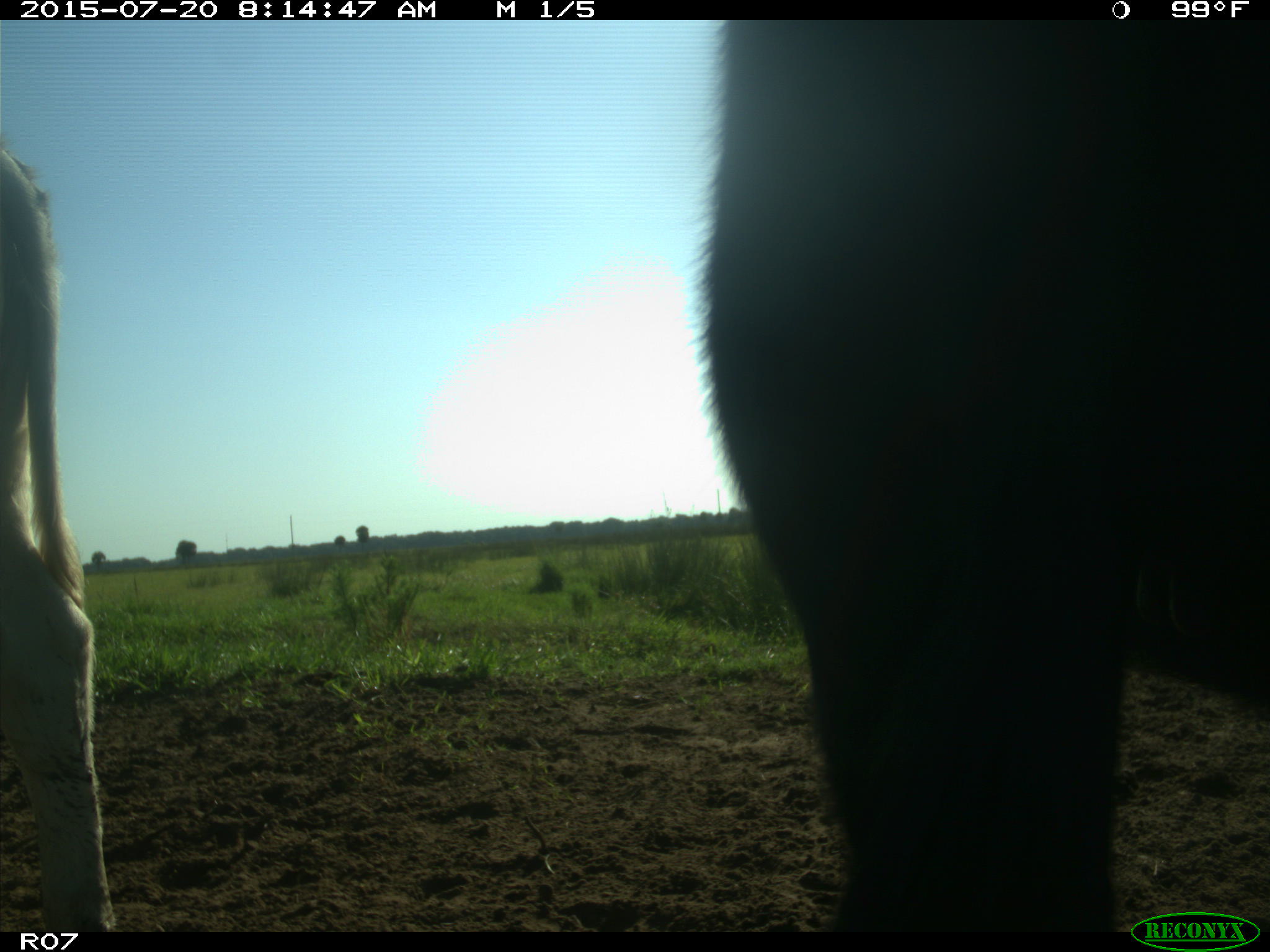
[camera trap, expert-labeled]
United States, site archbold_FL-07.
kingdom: Animalia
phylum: Chordata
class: Mammalia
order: Artiodactyla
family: Bovidae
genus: Bos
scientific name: Bos taurus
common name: domestic cow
Bos taurus (domestic cow).